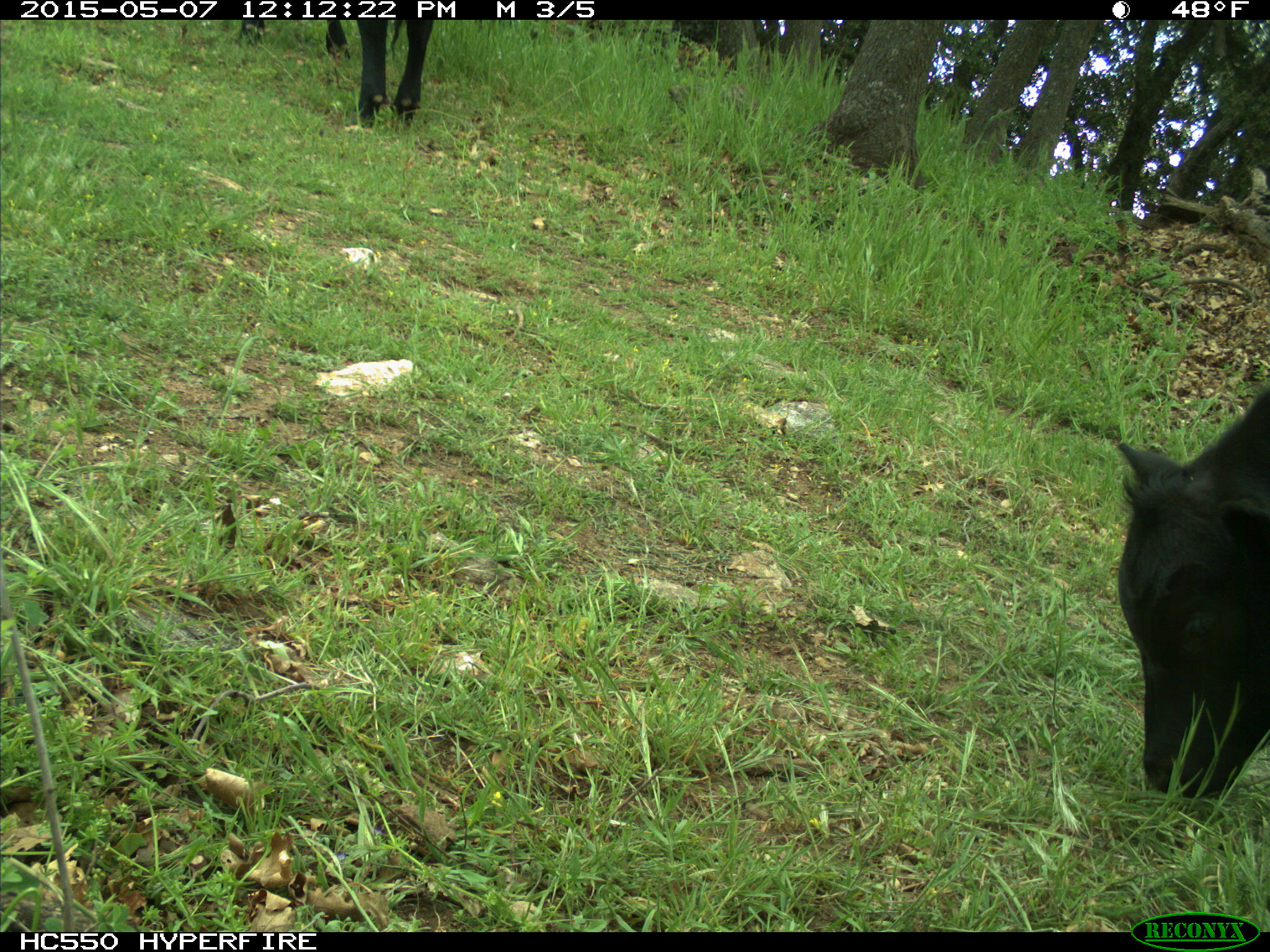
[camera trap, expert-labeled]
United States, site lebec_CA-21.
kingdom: Animalia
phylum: Chordata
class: Mammalia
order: Artiodactyla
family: Bovidae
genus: Bos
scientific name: Bos taurus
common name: domestic cow